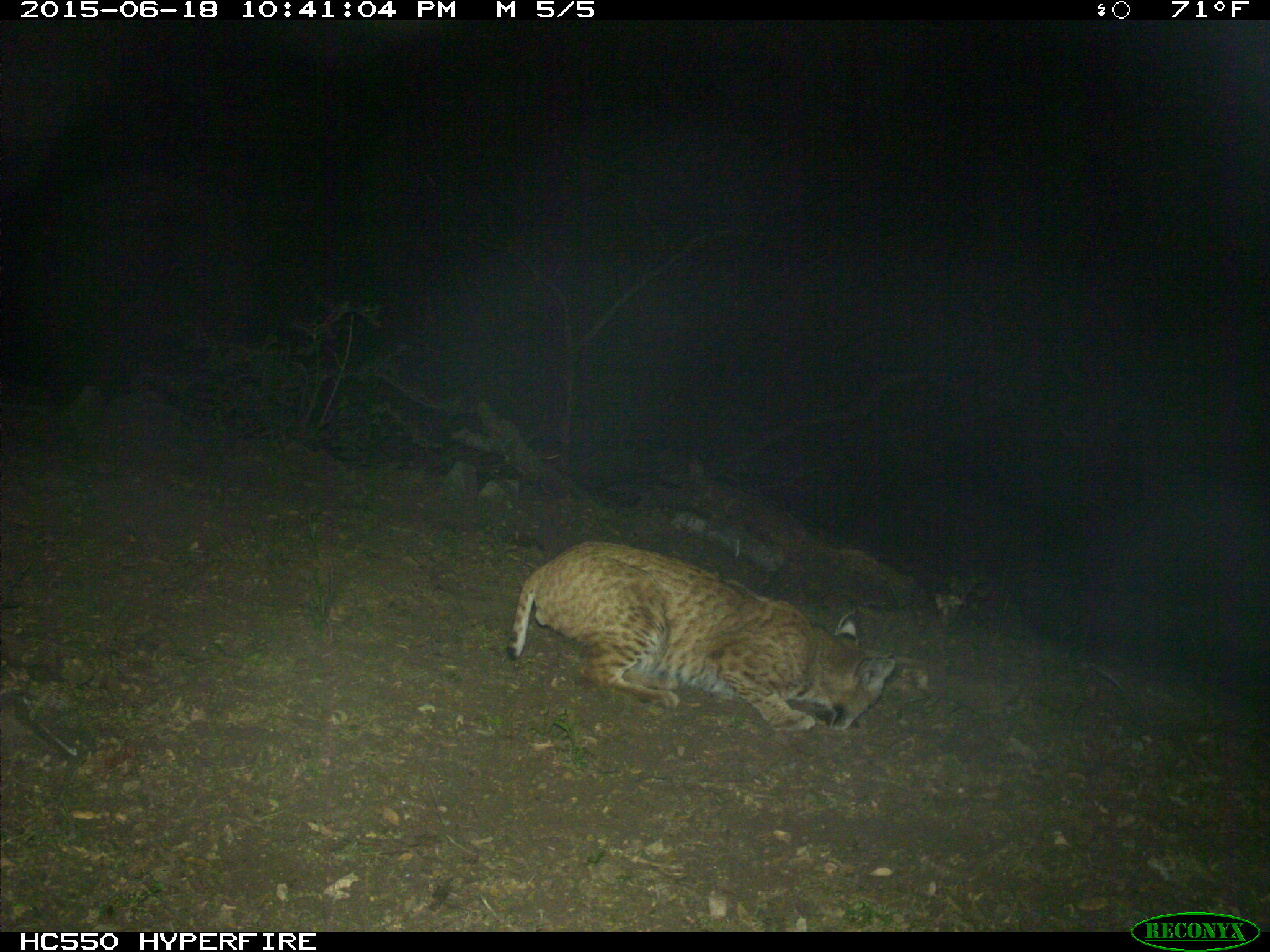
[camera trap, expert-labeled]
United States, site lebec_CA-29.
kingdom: Animalia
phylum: Chordata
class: Mammalia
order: Carnivora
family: Felidae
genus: Lynx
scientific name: Lynx rufus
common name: bobcat